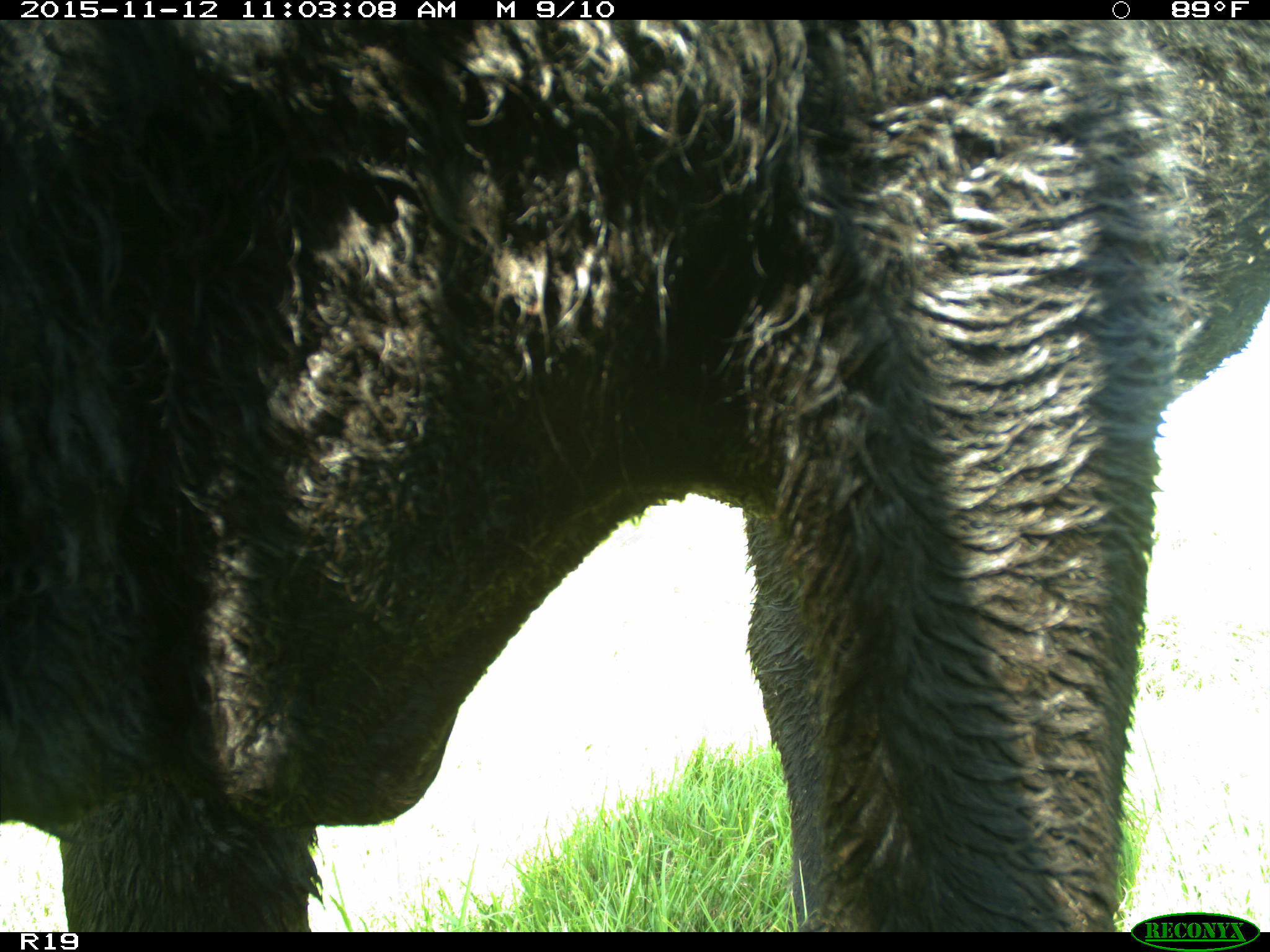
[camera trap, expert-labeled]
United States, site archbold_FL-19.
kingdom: Animalia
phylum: Chordata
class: Mammalia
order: Artiodactyla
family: Bovidae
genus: Bos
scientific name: Bos taurus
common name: domestic cow